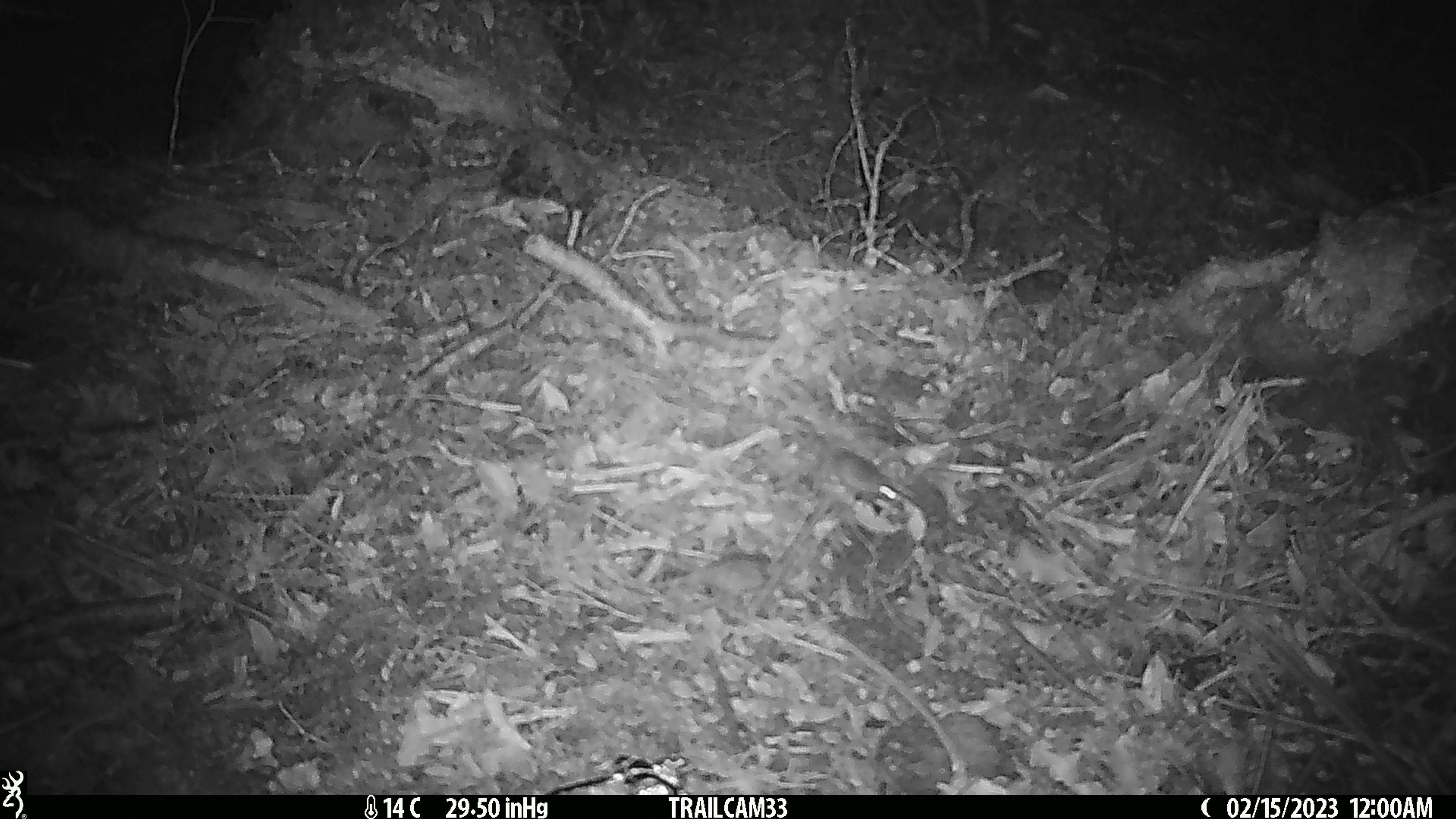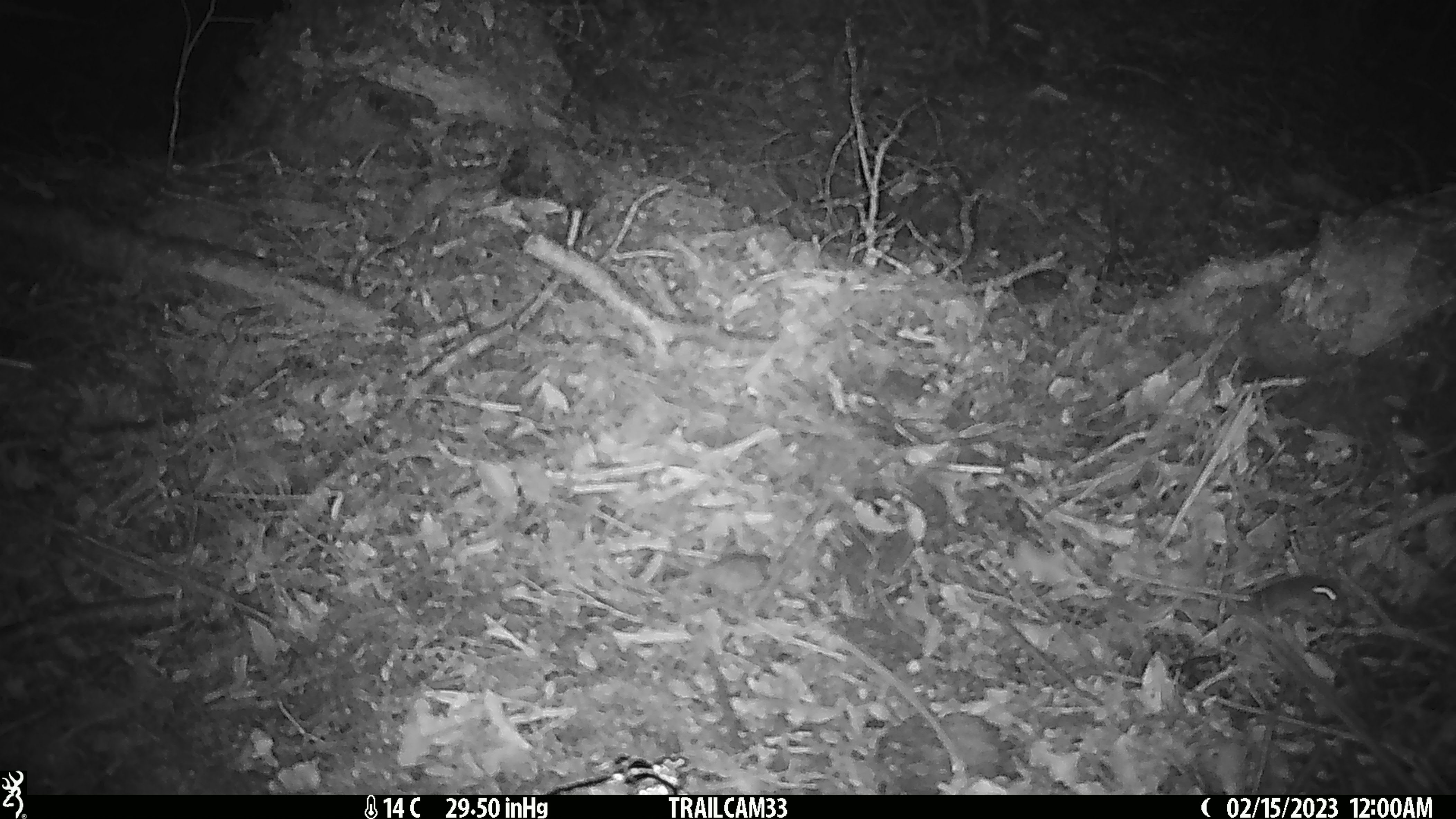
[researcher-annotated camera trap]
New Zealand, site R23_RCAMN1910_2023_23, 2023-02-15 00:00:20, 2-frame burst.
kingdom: Animalia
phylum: Chordata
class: Mammalia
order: Rodentia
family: Muridae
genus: Mus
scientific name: Mus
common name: mouse